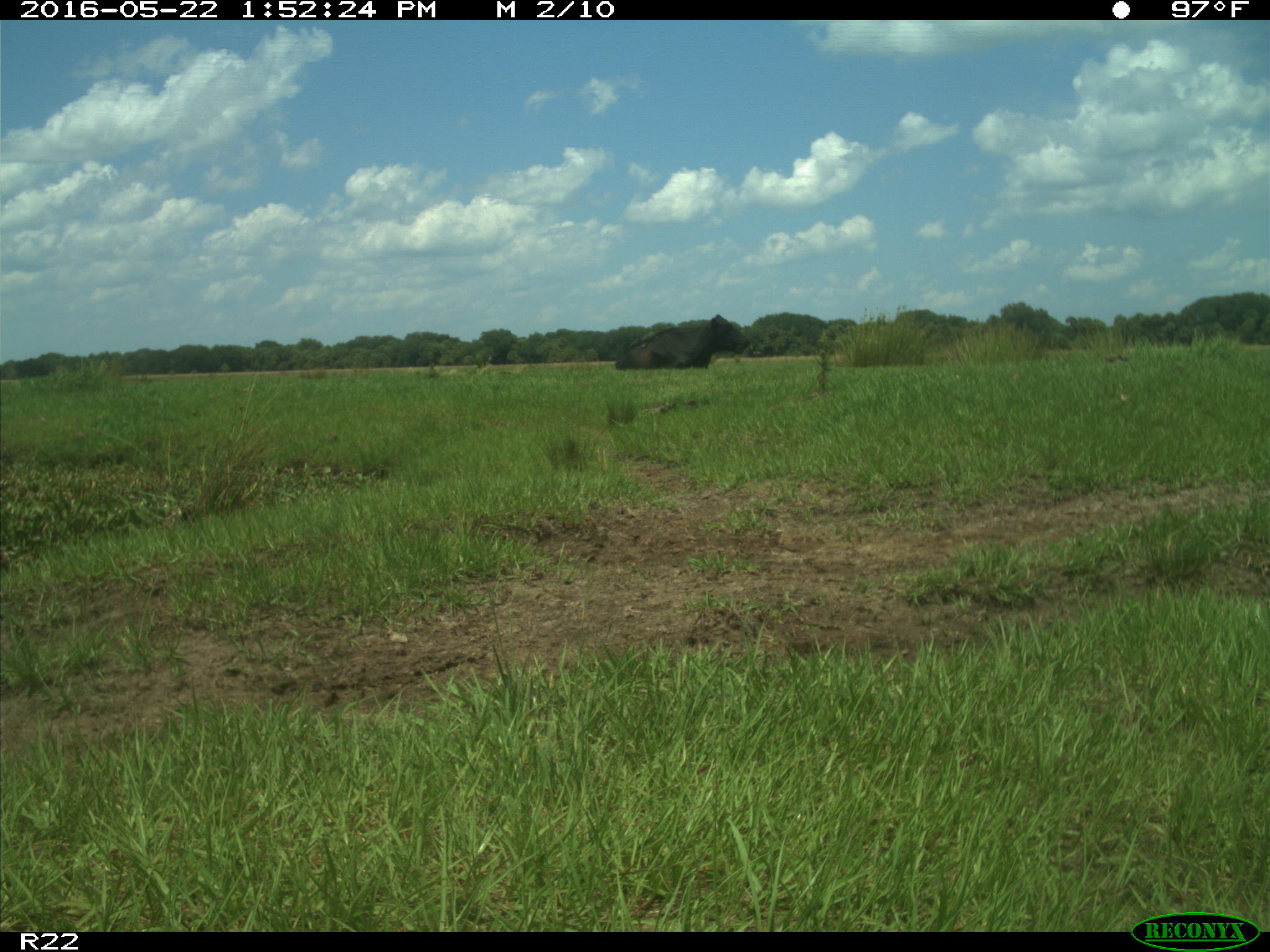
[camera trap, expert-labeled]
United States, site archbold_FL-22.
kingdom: Animalia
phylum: Chordata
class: Mammalia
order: Artiodactyla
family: Bovidae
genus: Bos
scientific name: Bos taurus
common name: domestic cow